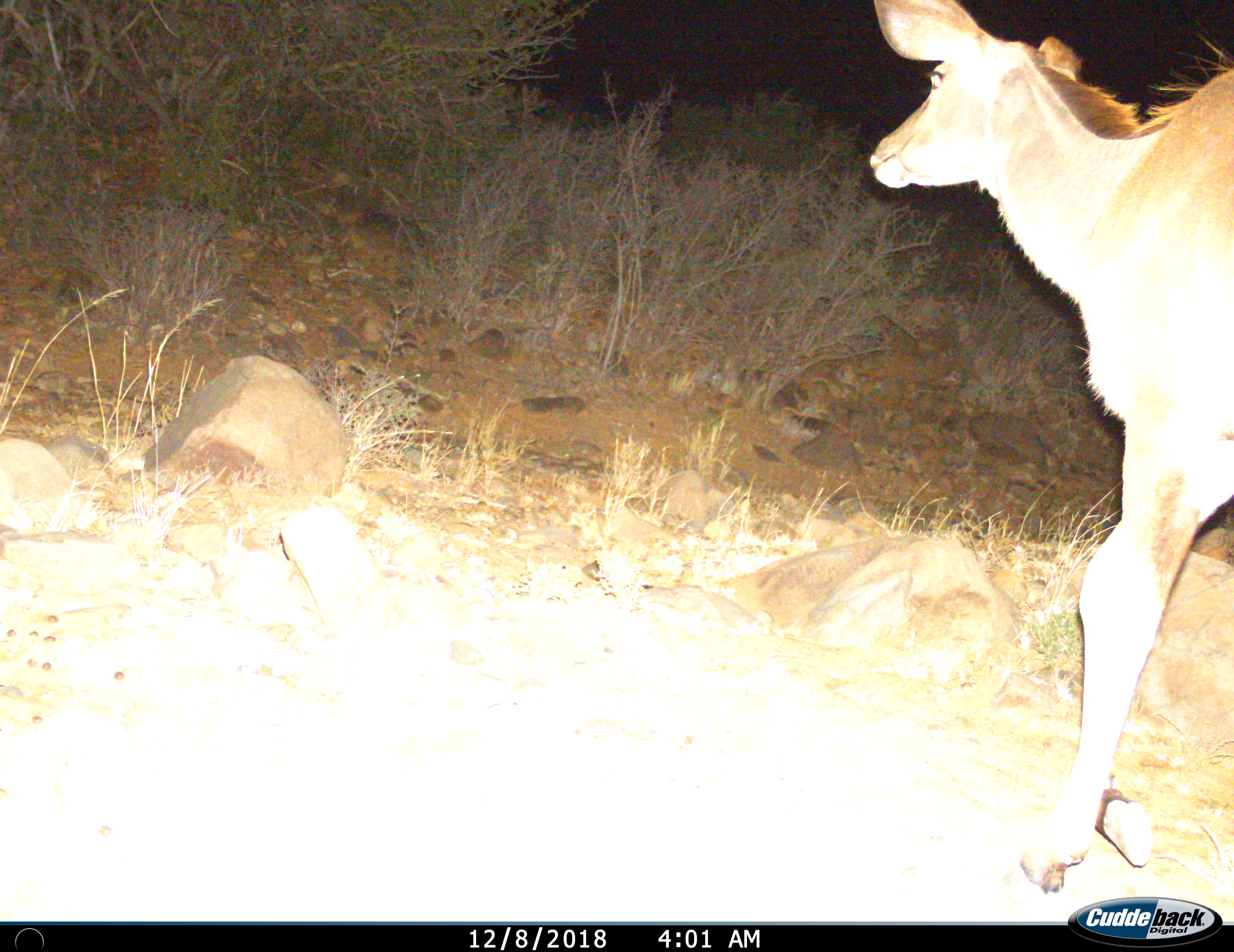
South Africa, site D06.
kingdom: Animalia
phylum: Chordata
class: Mammalia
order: Artiodactyla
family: Bovidae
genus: Tragelaphus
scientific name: Tragelaphus strepsiceros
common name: greater kudu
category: kudu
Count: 1.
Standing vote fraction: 12%.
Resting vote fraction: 0%.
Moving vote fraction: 88%.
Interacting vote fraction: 0%.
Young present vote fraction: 0%.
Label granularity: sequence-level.